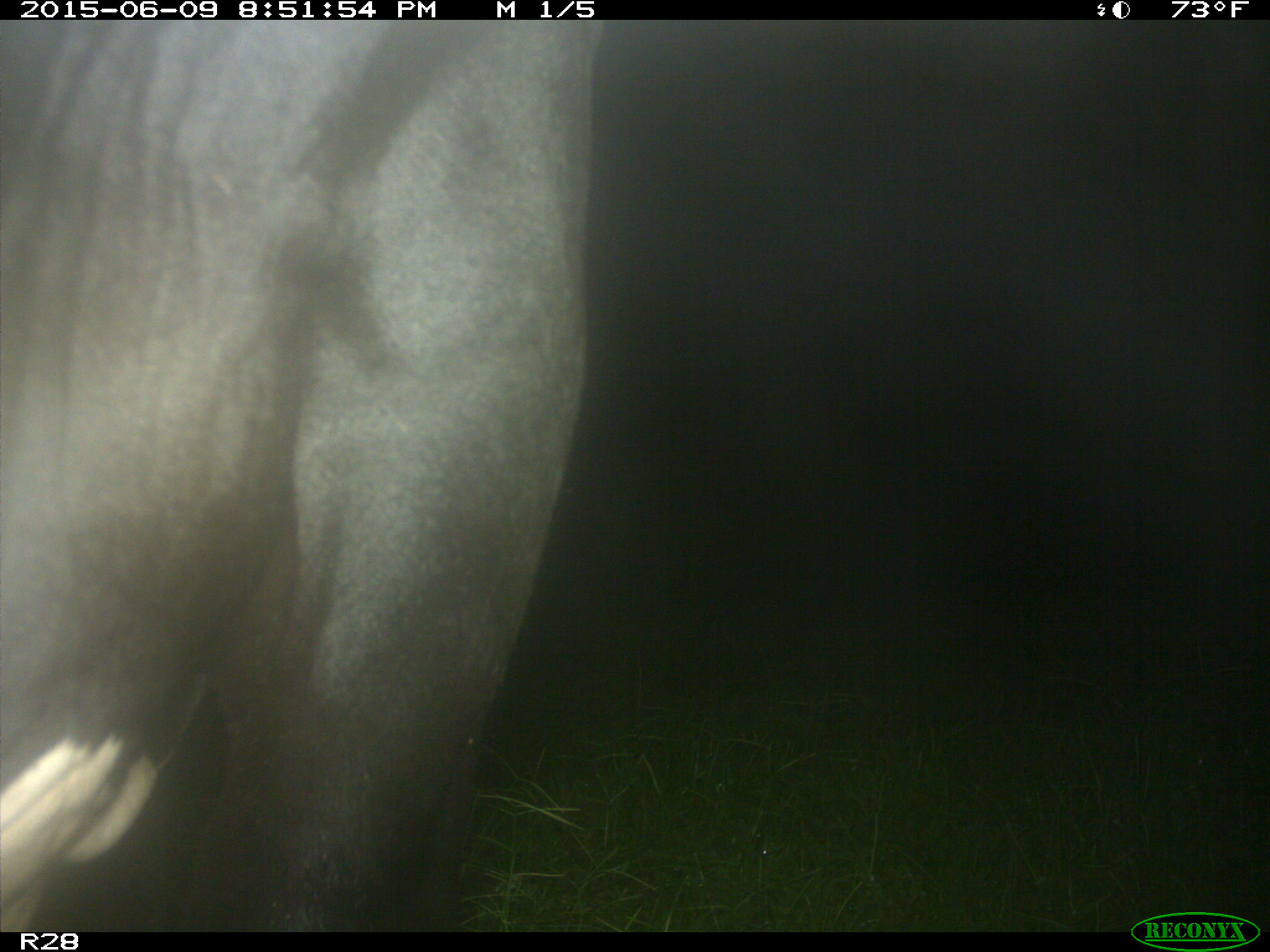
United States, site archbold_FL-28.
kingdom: Animalia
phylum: Chordata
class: Mammalia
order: Artiodactyla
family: Bovidae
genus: Bos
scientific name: Bos taurus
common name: domestic cow